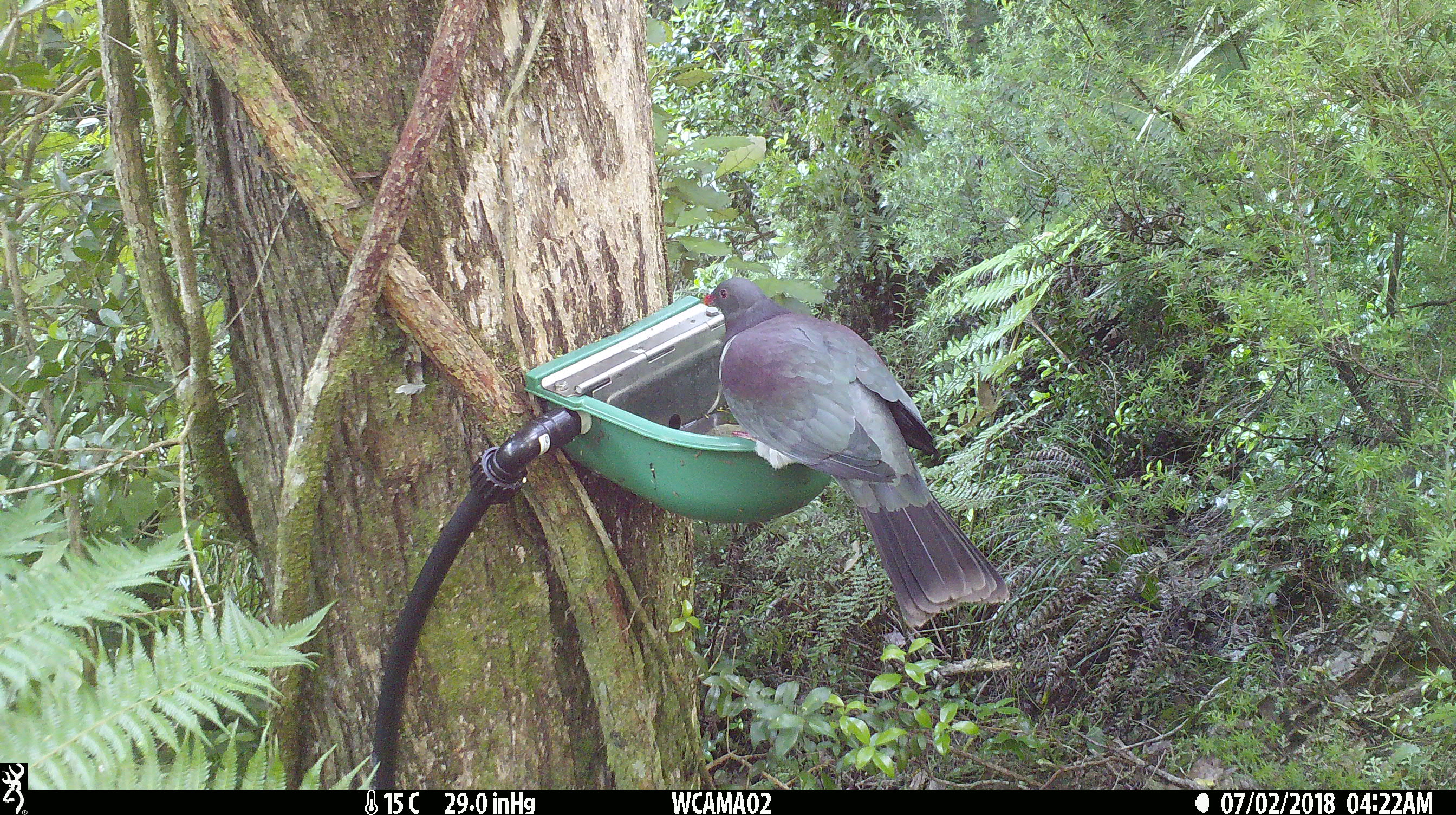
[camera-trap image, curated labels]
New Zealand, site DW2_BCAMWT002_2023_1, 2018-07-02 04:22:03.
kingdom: Animalia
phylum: Chordata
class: Aves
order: Columbiformes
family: Columbidae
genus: Hemiphaga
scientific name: Hemiphaga novaeseelandiae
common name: new zealand pigeon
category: kereru